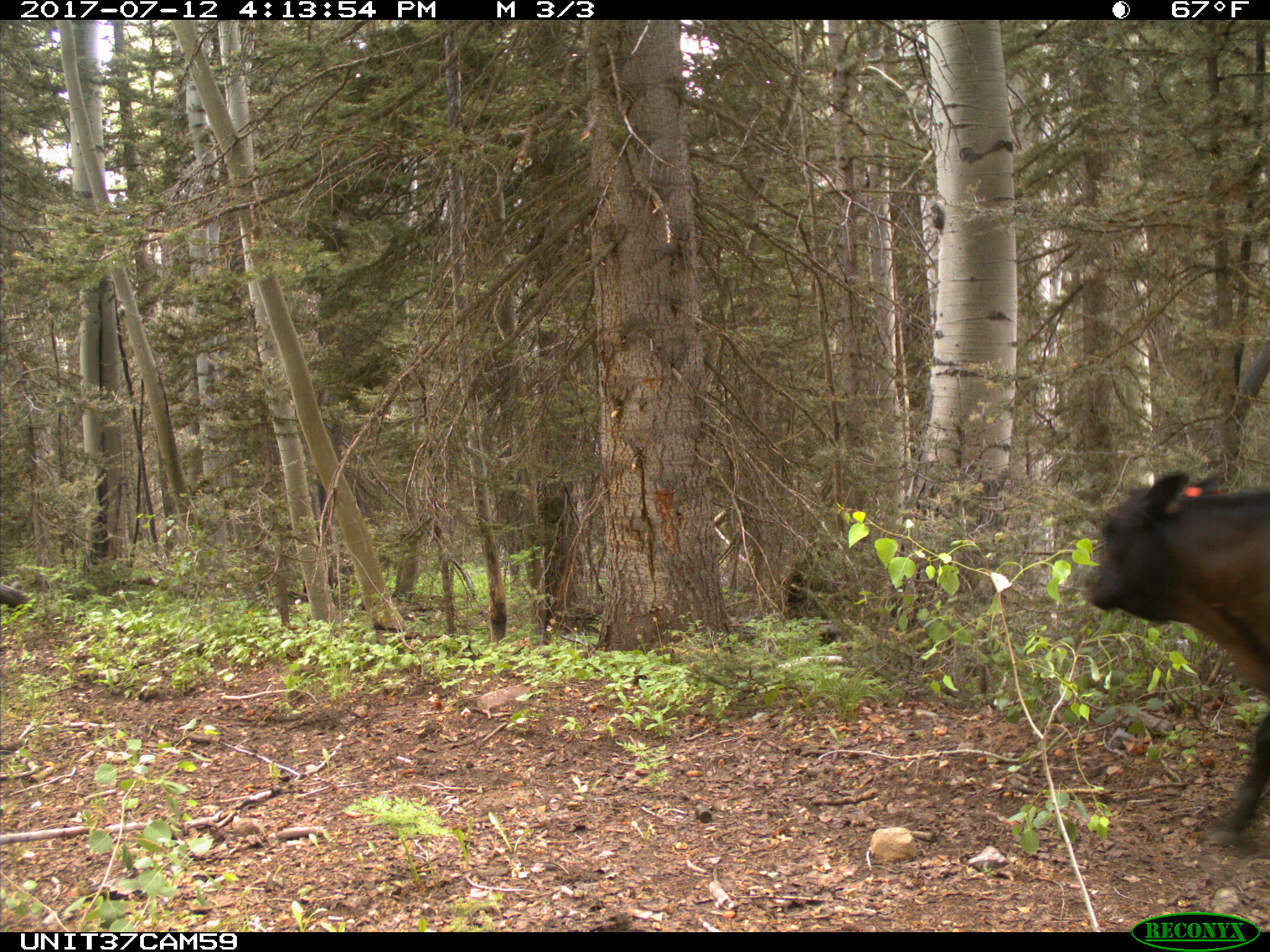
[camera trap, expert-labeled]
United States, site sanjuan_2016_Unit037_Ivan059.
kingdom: Animalia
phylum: Chordata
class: Mammalia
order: Artiodactyla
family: Bovidae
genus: Bos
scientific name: Bos taurus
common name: domestic cow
Bos taurus (domestic cow).